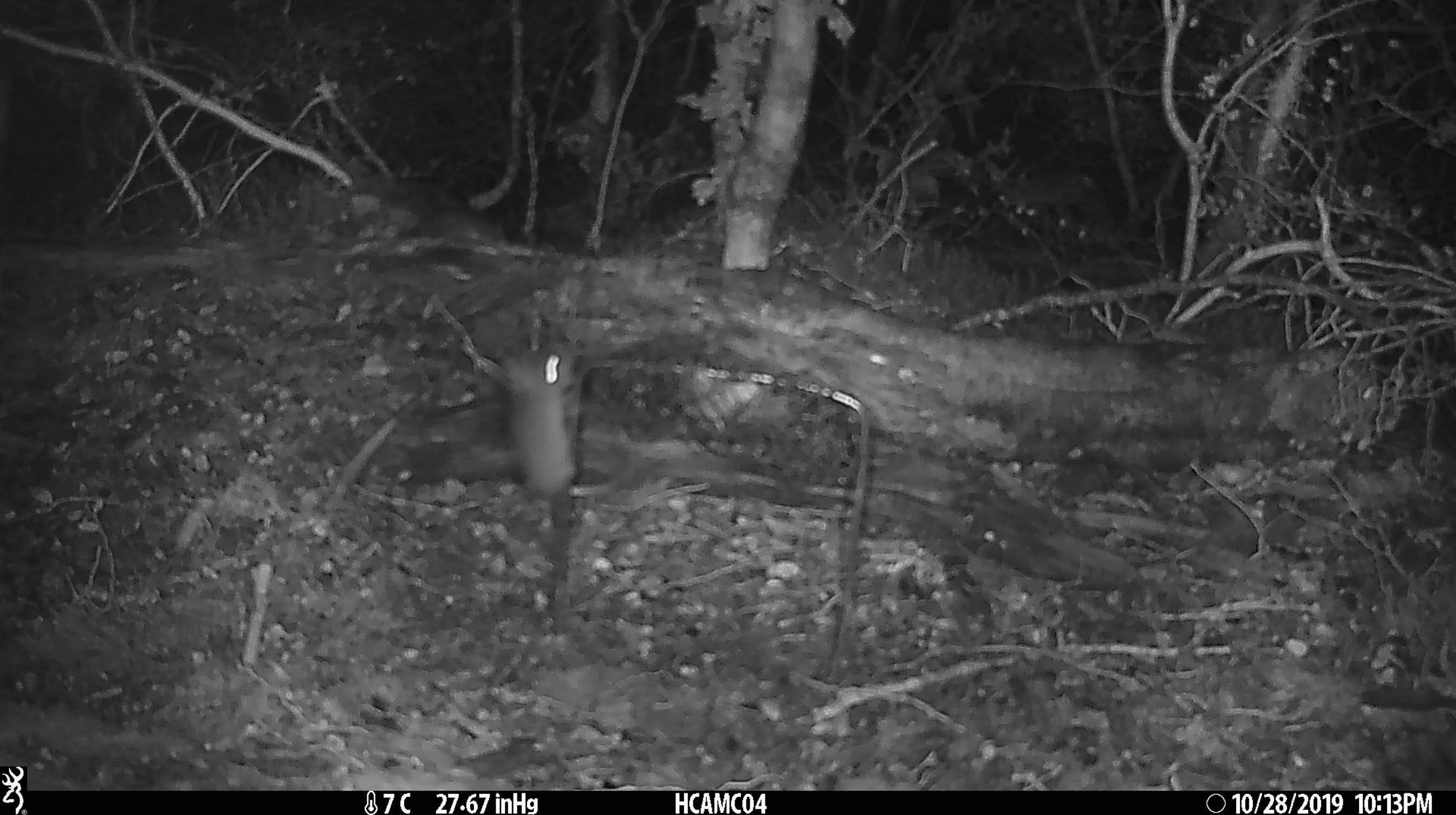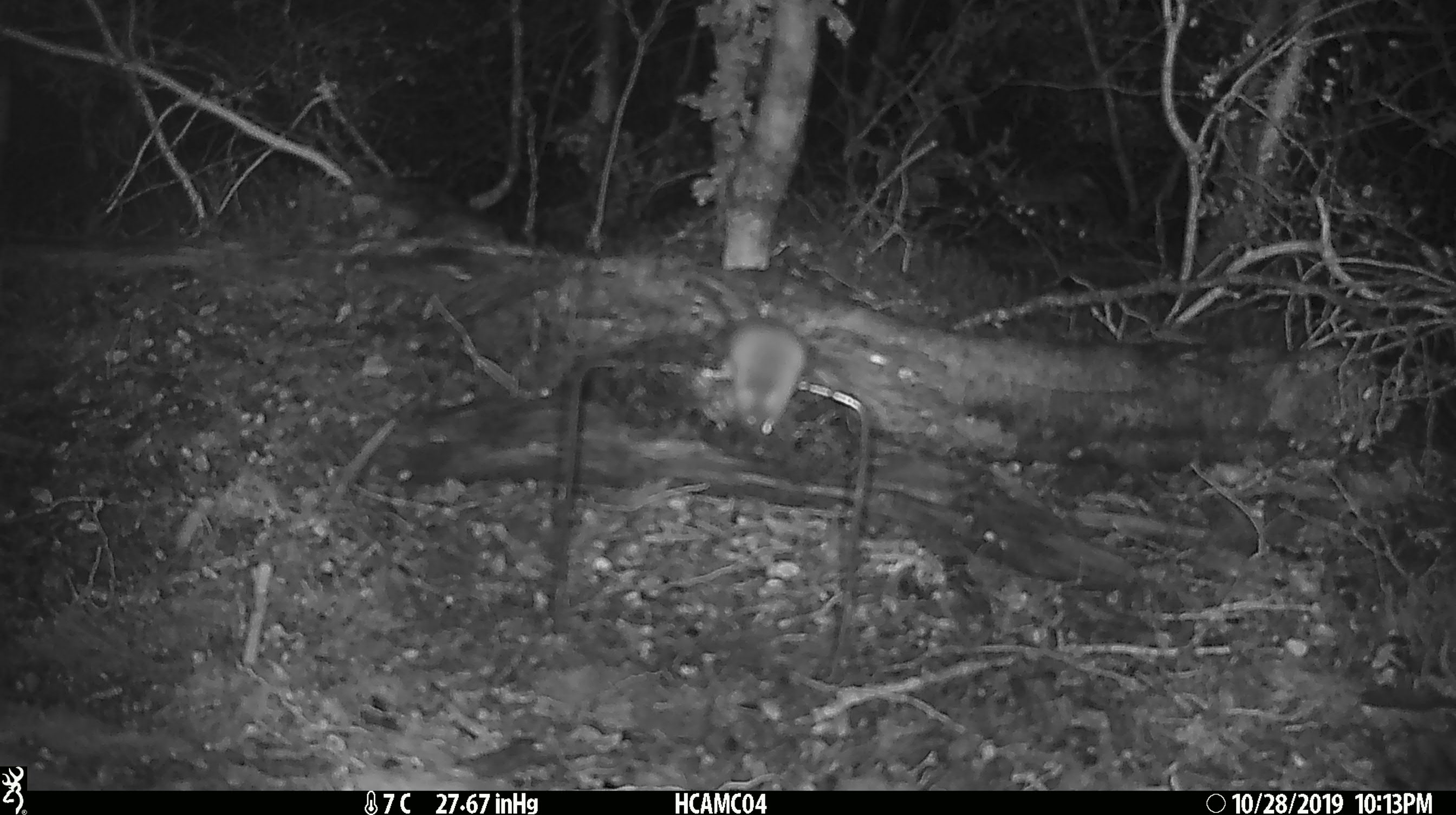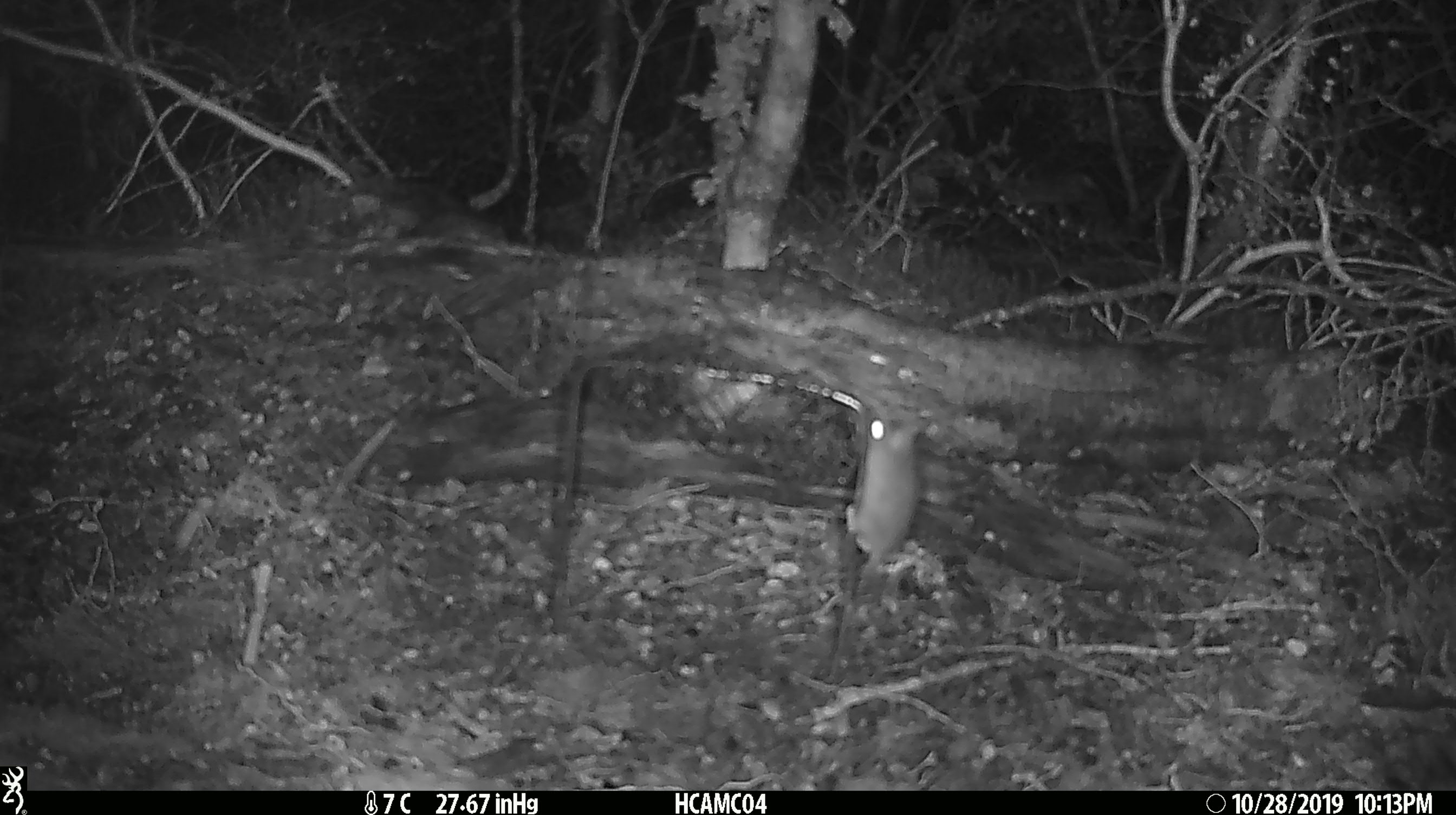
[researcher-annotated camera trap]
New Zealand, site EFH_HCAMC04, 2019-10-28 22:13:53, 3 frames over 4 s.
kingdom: Animalia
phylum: Chordata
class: Mammalia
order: Rodentia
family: Muridae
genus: Mus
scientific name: Mus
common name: mouse